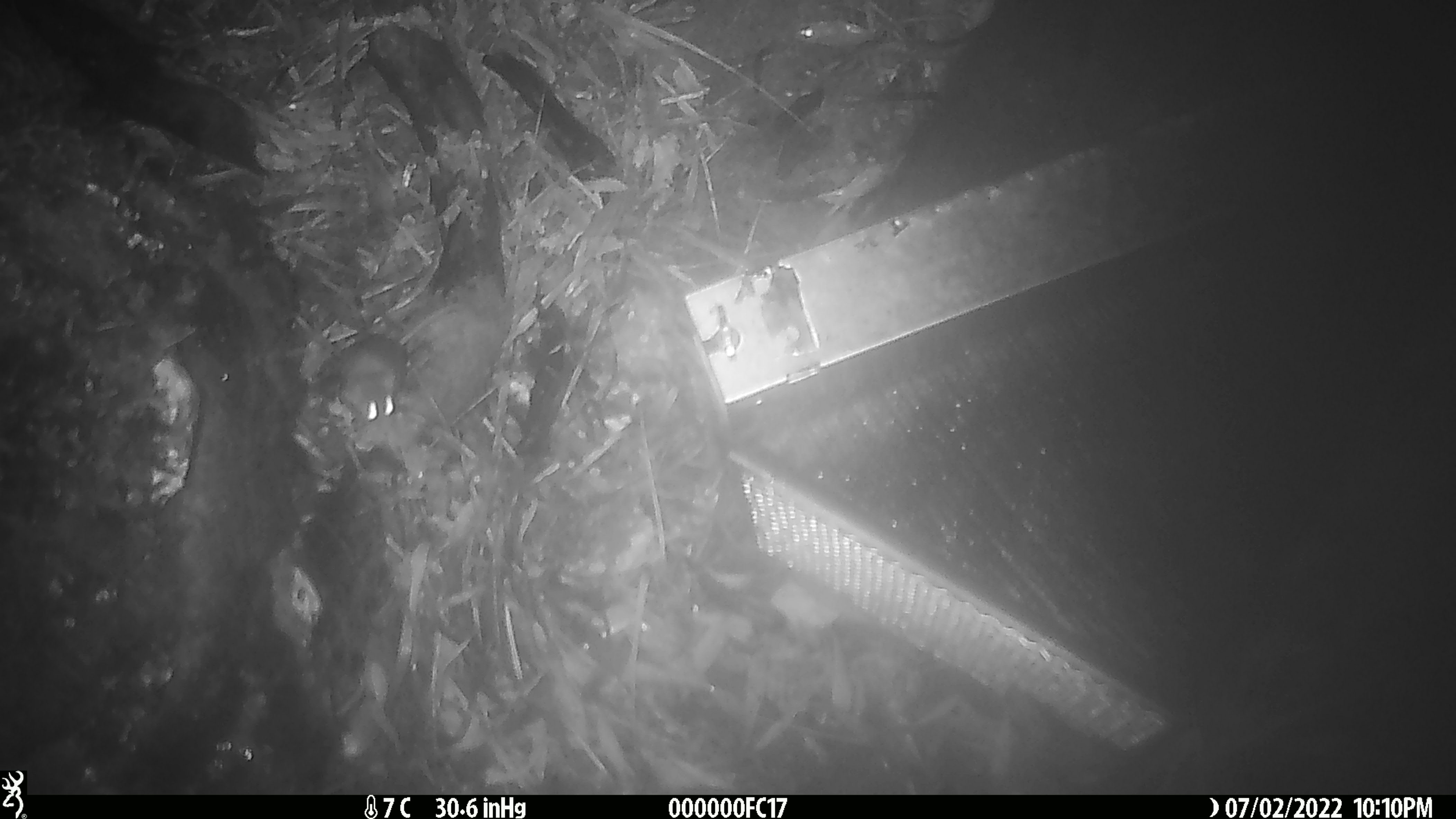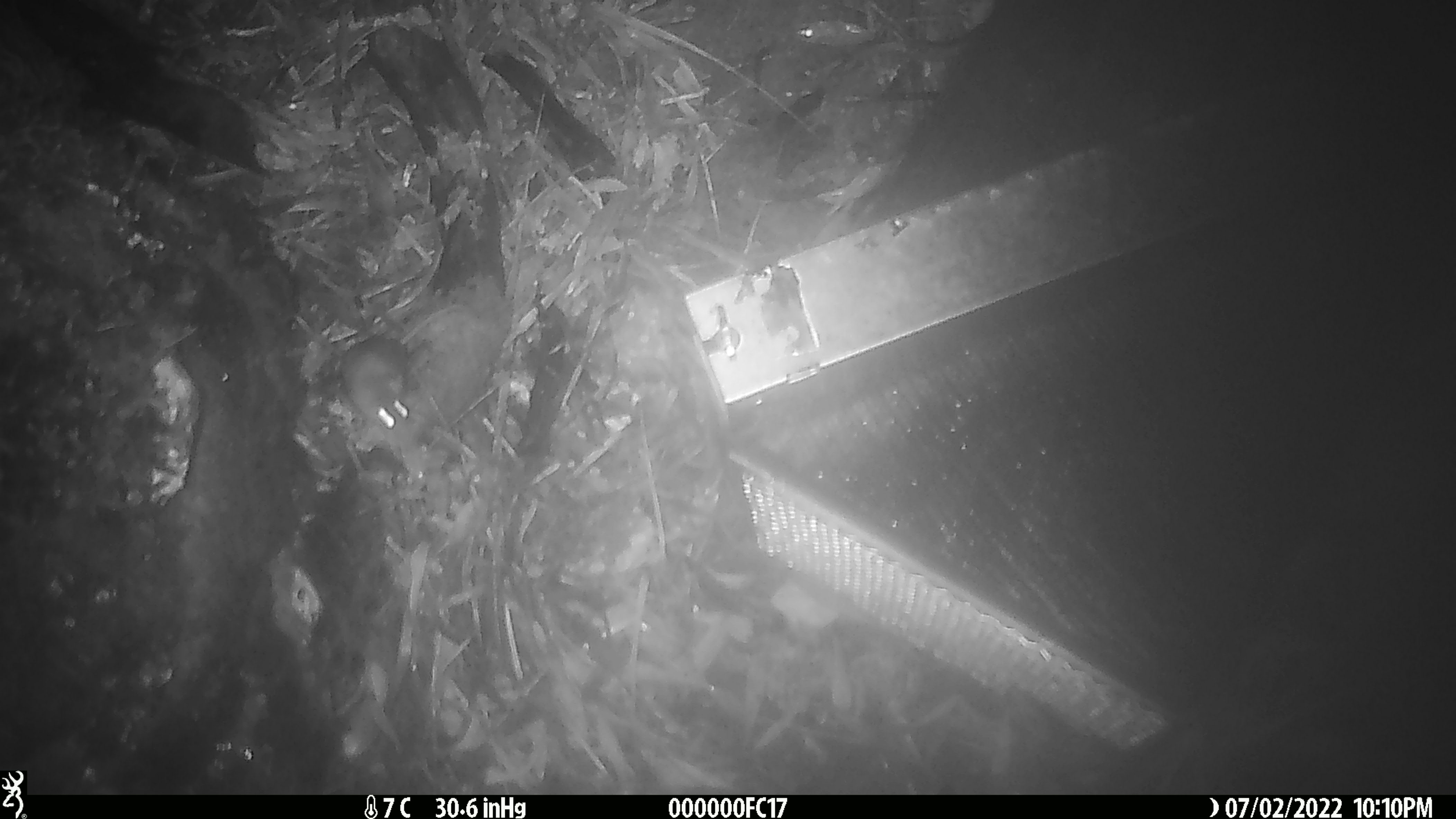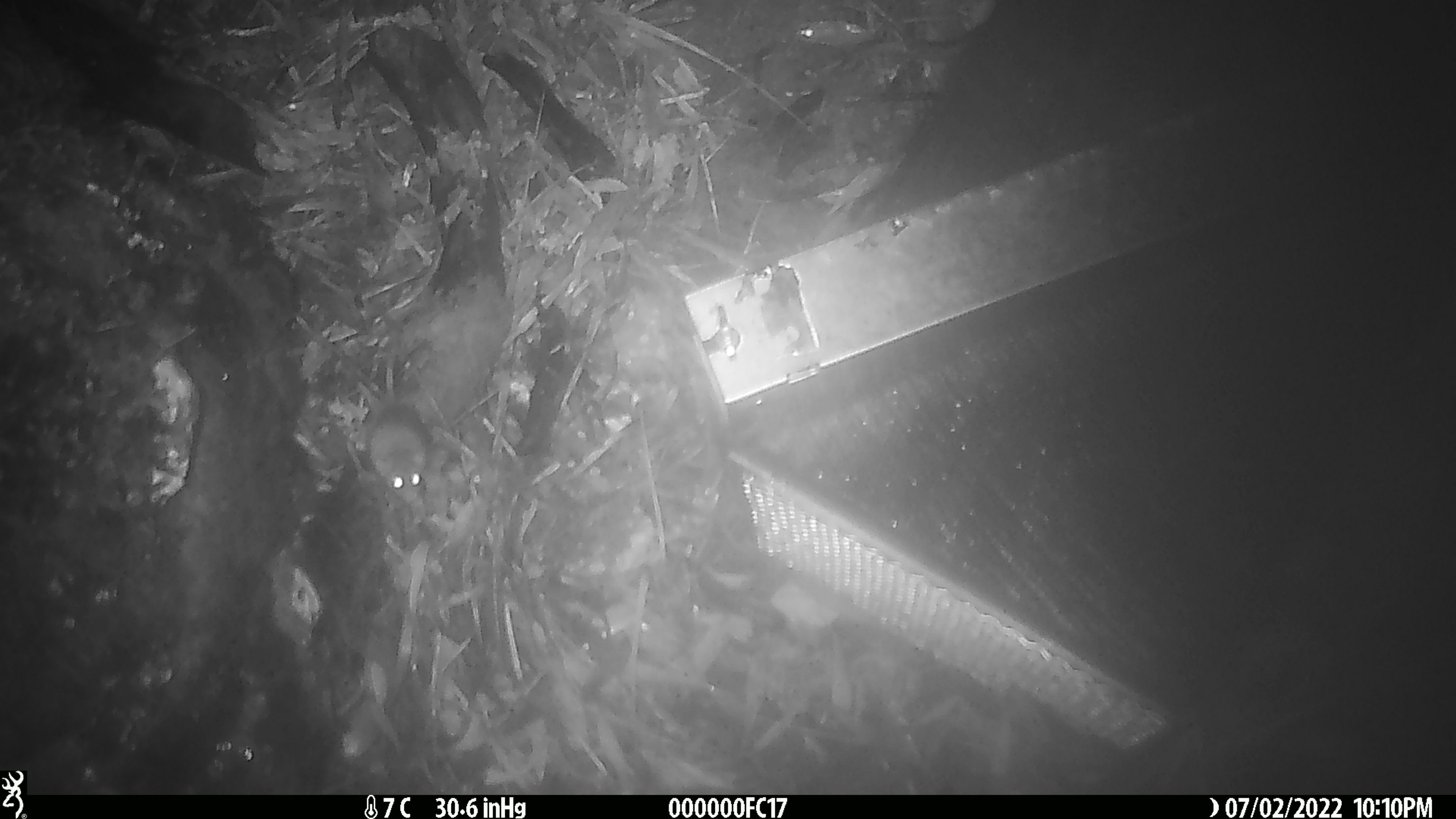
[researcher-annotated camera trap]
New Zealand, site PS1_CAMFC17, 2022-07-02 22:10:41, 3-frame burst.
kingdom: Animalia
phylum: Chordata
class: Mammalia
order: Rodentia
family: Muridae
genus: Mus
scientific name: Mus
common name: mouse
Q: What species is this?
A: Mouse (Mus).